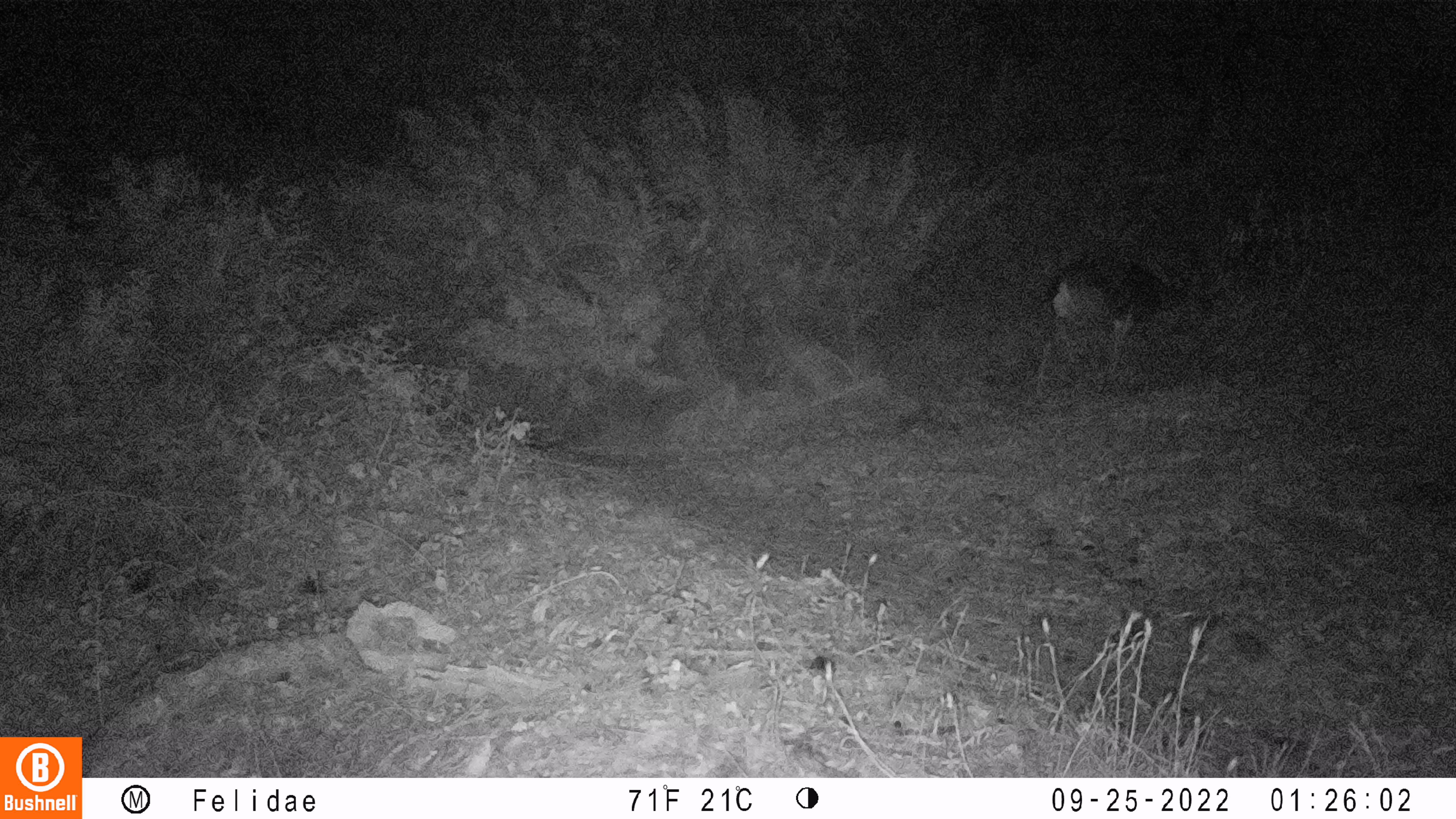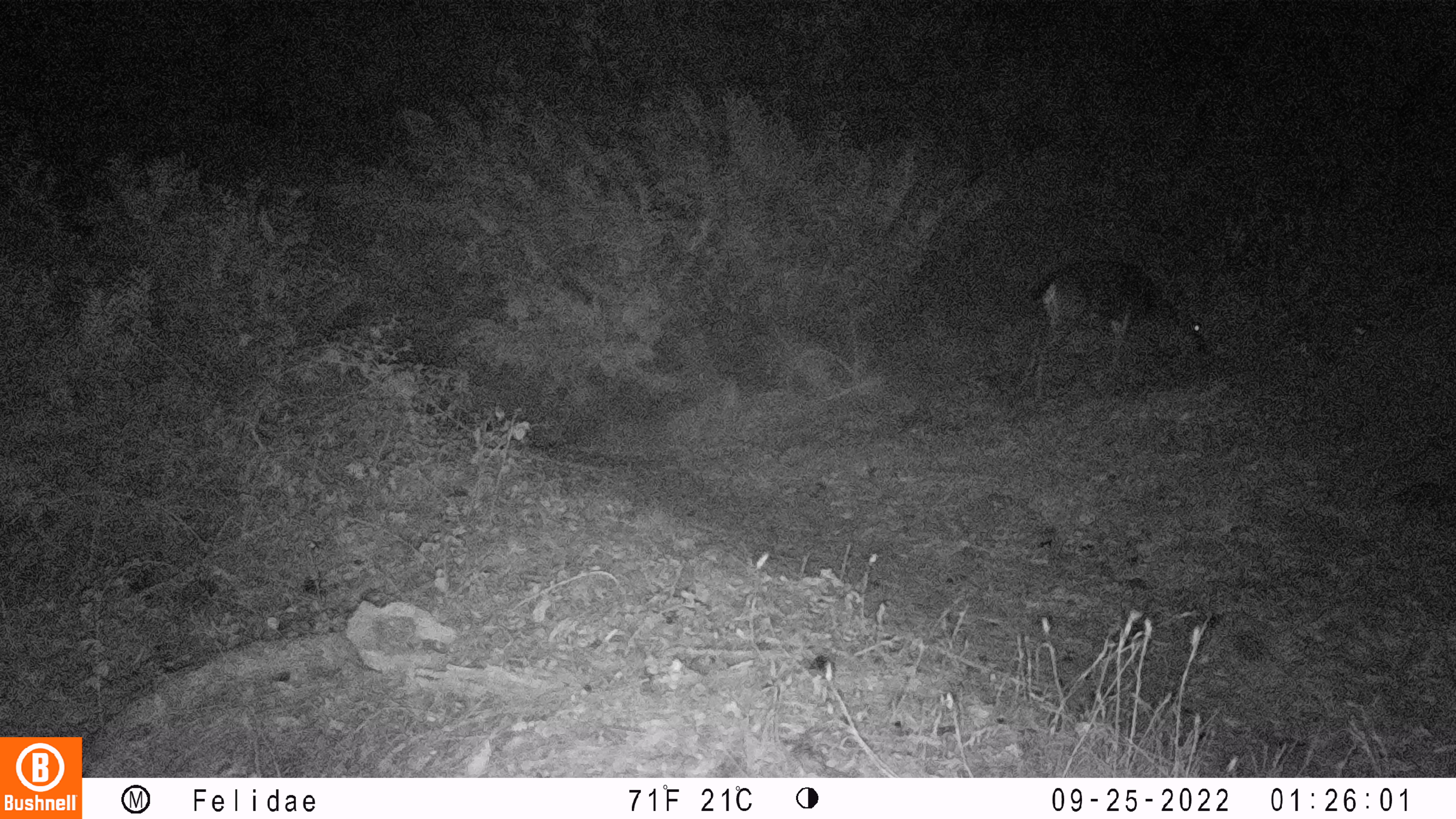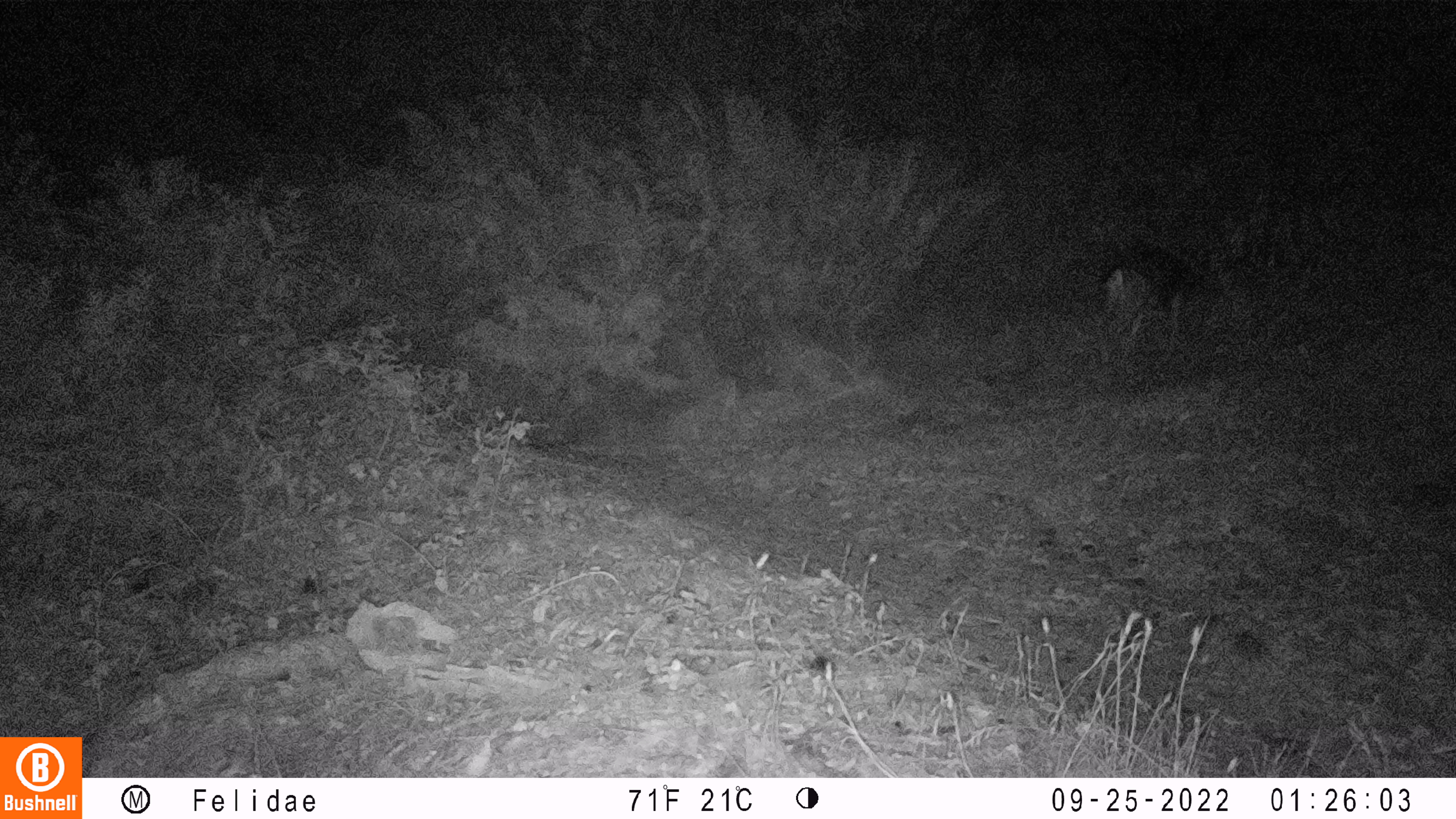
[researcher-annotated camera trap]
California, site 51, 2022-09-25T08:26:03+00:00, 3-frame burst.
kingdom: Animalia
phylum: Chordata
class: Mammalia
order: Artiodactyla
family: Cervidae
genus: Odocoileus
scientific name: Odocoileus hemionus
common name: mule deer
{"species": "mule deer (Odocoileus hemionus)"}